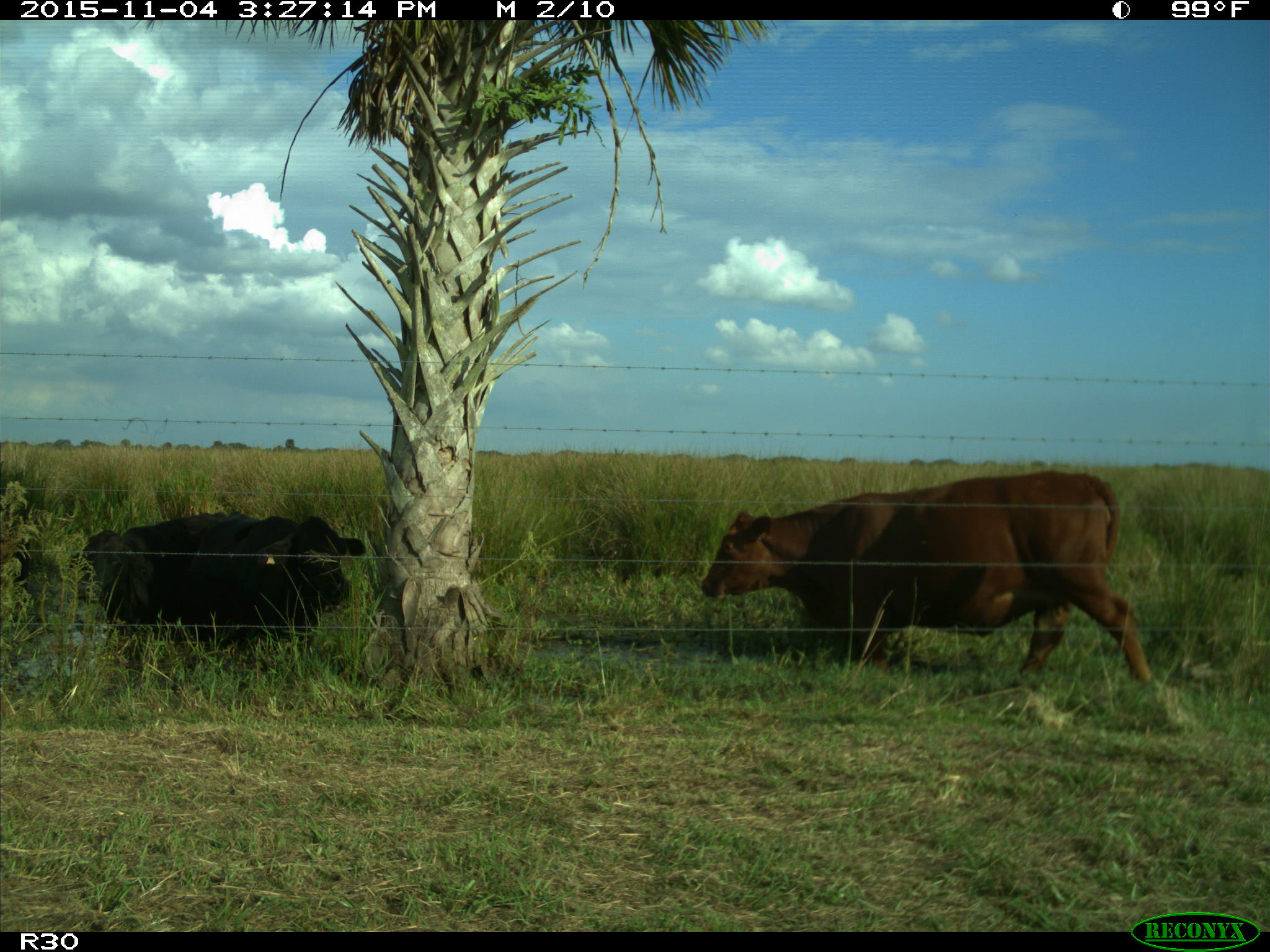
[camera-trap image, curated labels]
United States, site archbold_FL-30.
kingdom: Animalia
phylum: Chordata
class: Mammalia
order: Artiodactyla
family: Bovidae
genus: Bos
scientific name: Bos taurus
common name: domestic cow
Bos taurus (domestic cow).